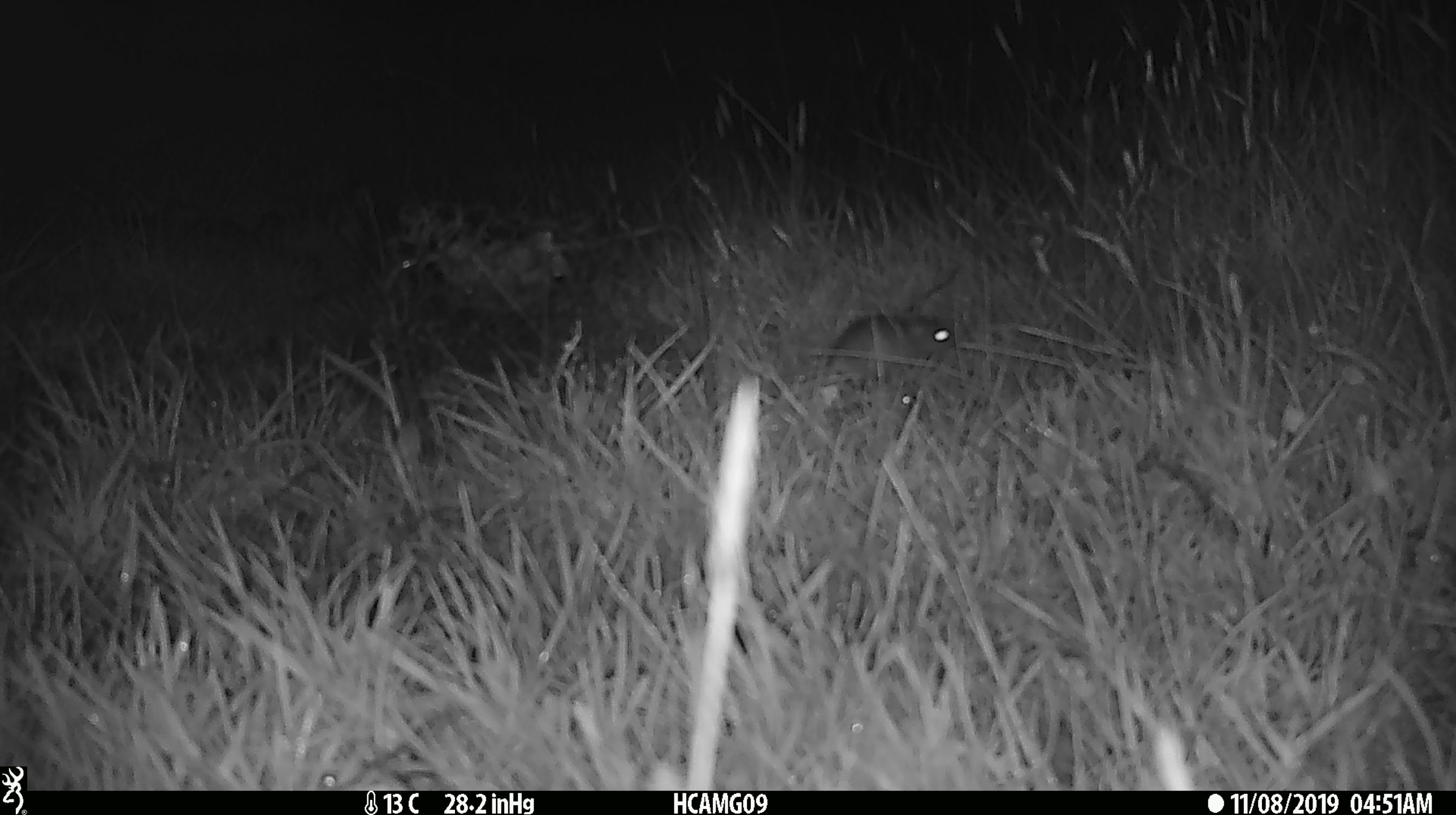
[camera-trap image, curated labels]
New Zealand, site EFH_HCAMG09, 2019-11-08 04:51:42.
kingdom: Animalia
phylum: Chordata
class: Mammalia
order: Rodentia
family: Muridae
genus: Mus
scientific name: Mus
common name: mouse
Mouse (Mus).